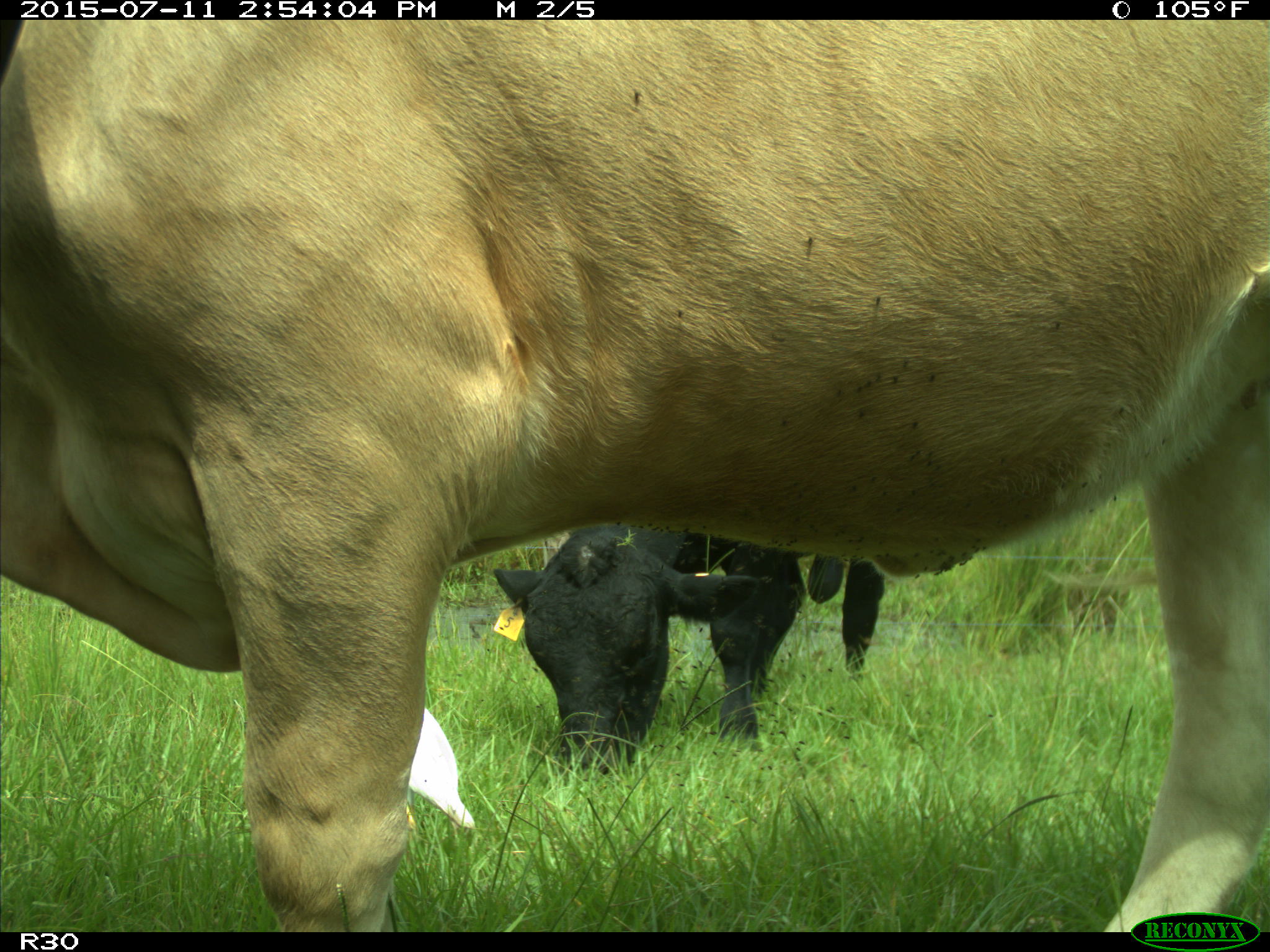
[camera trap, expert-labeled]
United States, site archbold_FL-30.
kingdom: Animalia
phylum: Chordata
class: Mammalia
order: Artiodactyla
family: Bovidae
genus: Bos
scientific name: Bos taurus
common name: domestic cow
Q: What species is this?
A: Bos taurus (domestic cow).